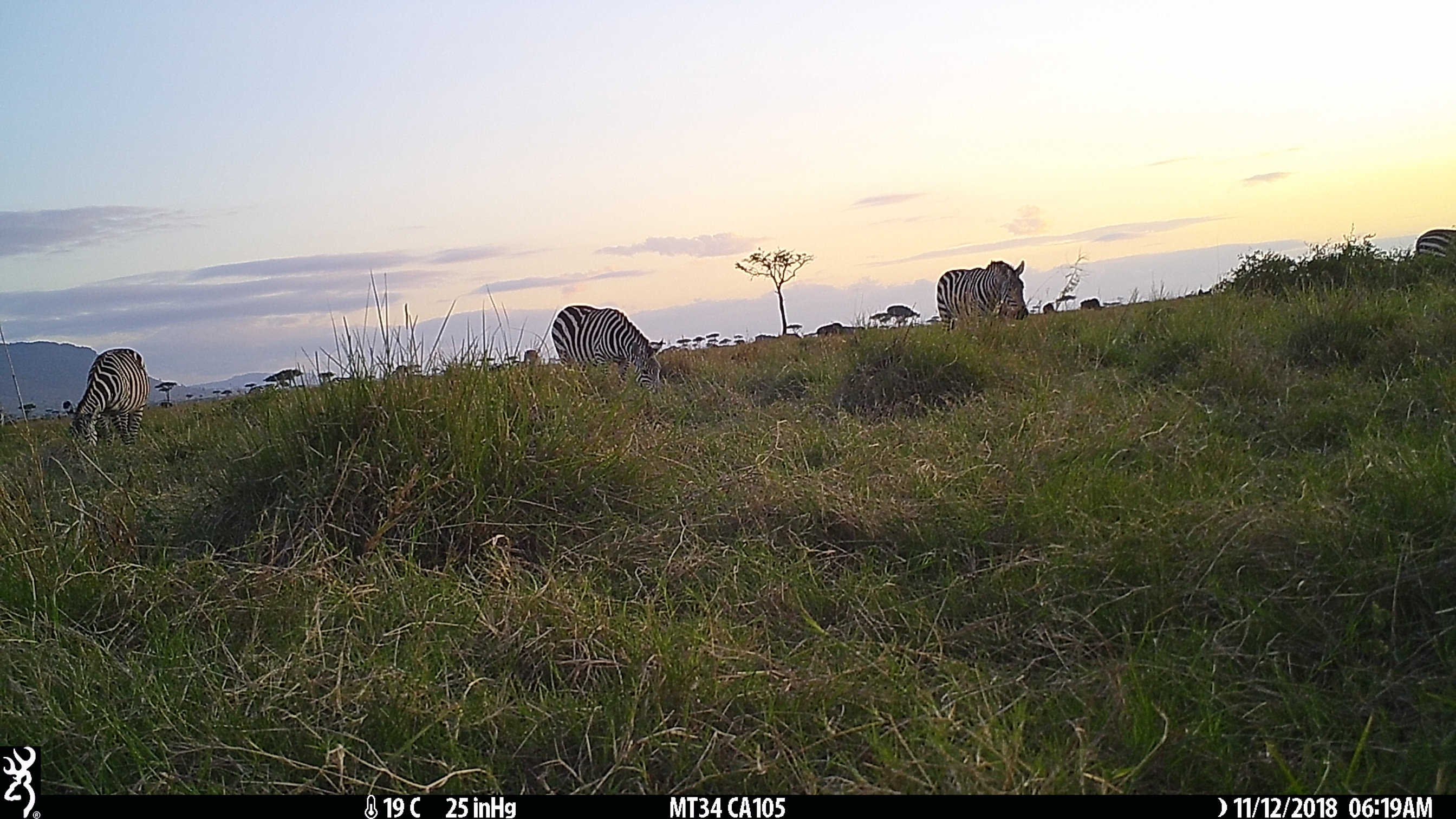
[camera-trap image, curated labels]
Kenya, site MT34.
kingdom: Animalia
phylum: Chordata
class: Mammalia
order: Perissodactyla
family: Equidae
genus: Equus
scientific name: Equus quagga burchellii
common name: burchell's zebra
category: zebra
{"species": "zebra (burchell's zebra) (Equus quagga burchellii)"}